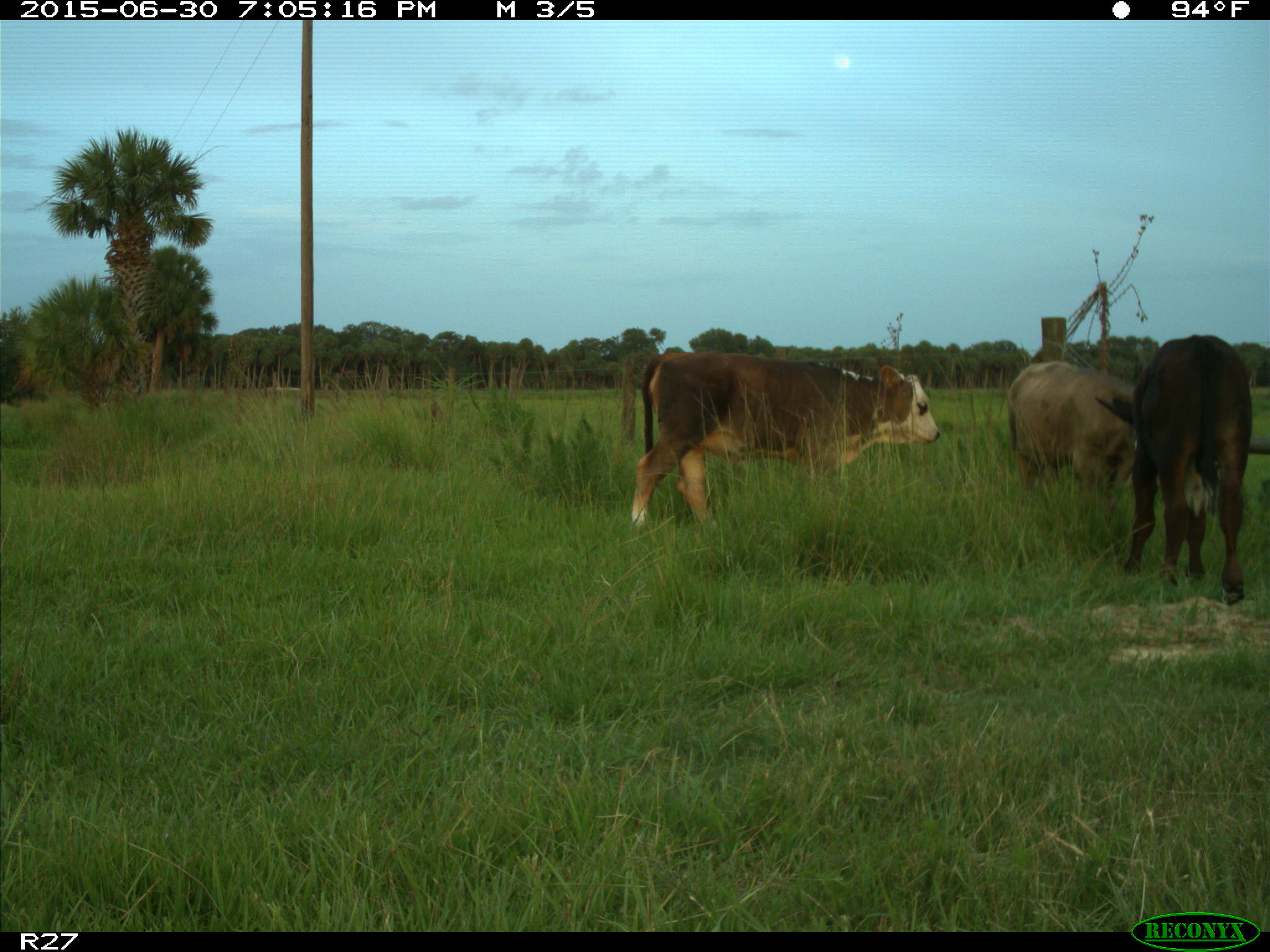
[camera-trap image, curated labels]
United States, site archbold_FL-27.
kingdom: Animalia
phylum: Chordata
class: Mammalia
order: Artiodactyla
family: Bovidae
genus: Bos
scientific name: Bos taurus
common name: domestic cow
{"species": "Bos taurus (domestic cow)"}